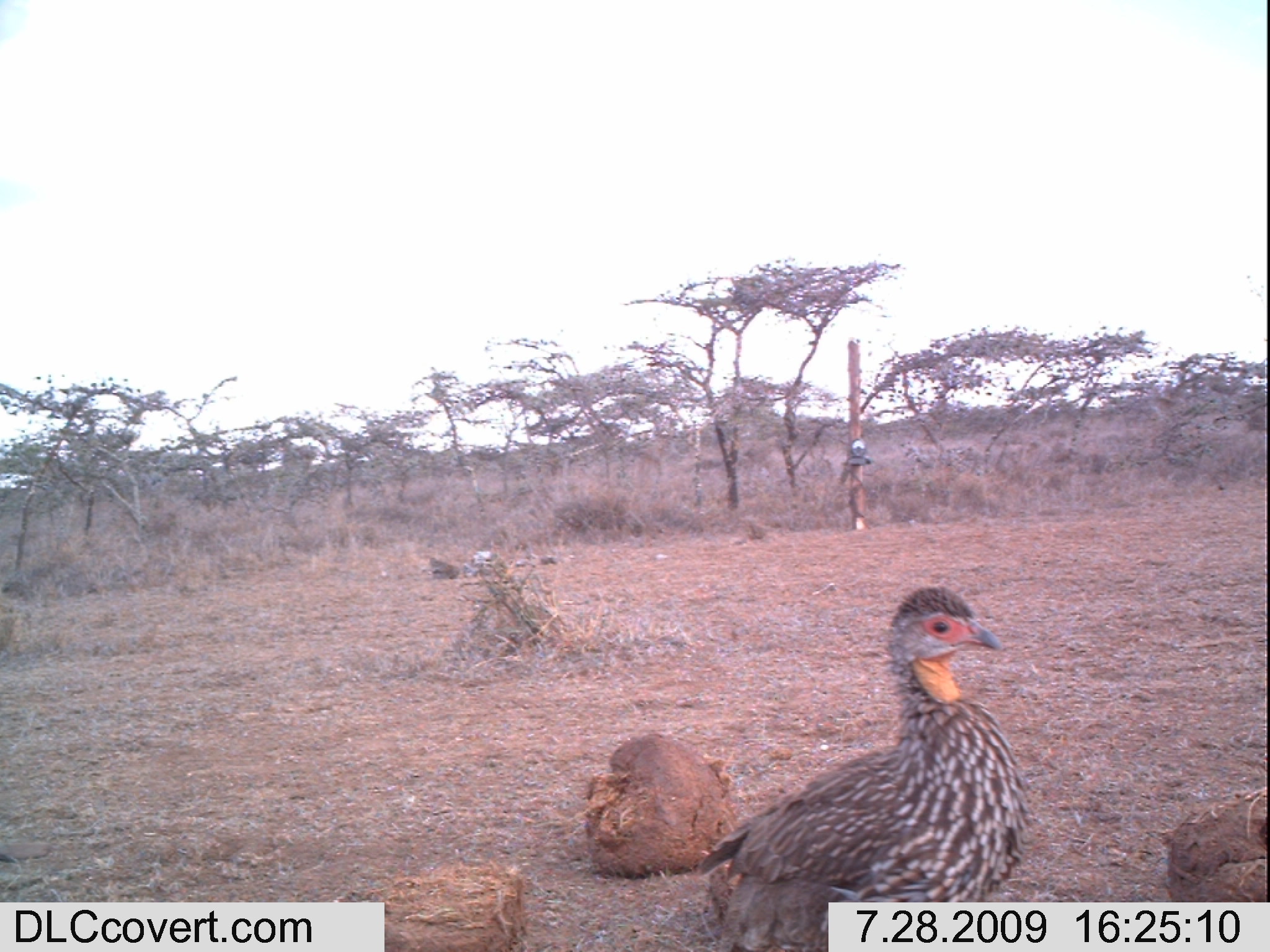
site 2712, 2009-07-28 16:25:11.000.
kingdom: Animalia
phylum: Chordata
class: Aves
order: Galliformes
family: Phasianidae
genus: Pternistis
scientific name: Pternistis leucoscepus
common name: yellow-necked francolin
Pternistis leucoscepus (yellow-necked francolin), count 1.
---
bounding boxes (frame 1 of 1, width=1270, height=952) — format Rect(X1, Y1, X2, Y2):
pternistis leucoscepus: Rect(693, 583, 1034, 952)